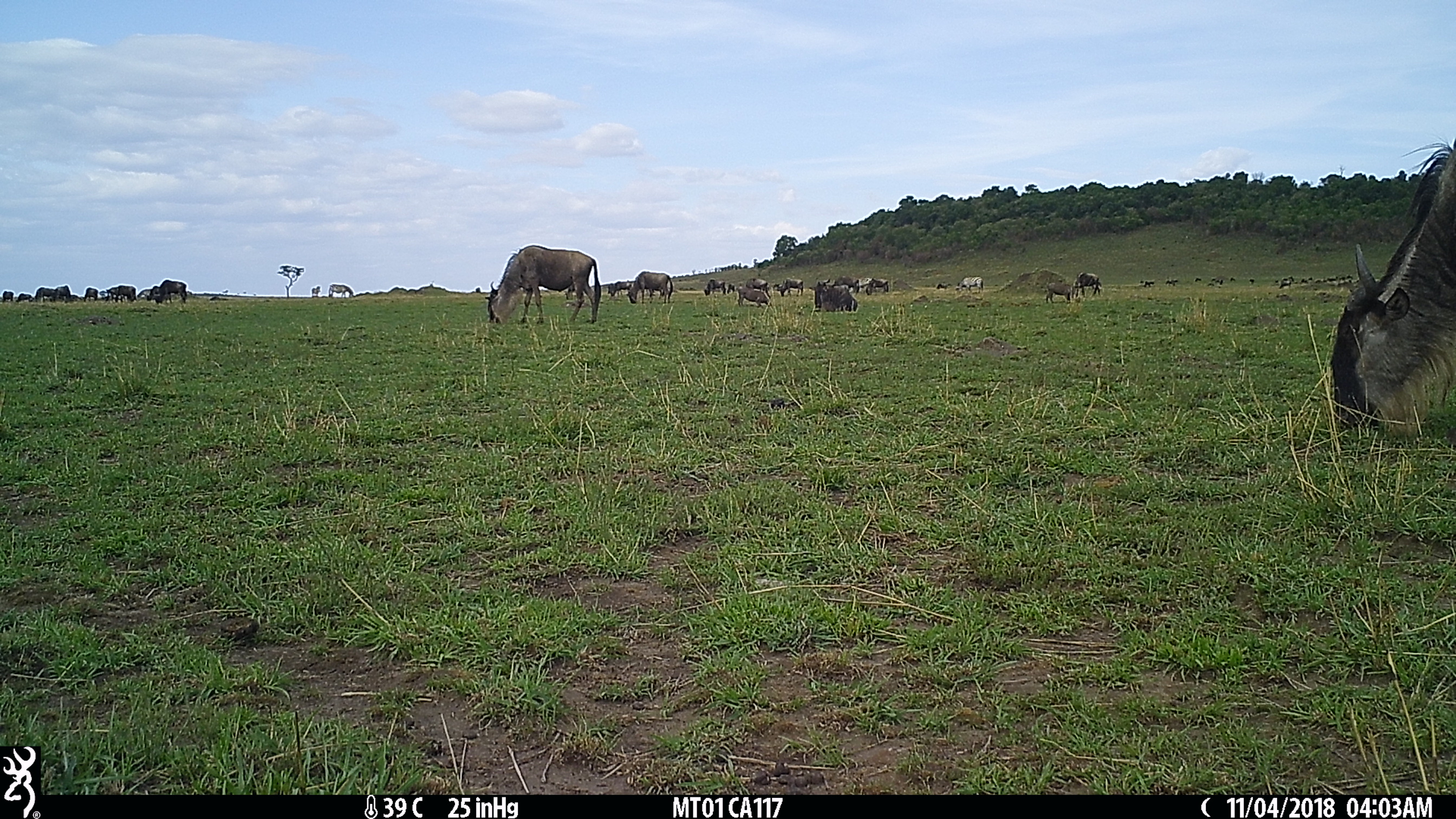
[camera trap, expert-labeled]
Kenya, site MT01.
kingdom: Animalia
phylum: Chordata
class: Mammalia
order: Artiodactyla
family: Suidae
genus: Phacochoerus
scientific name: Phacochoerus africanus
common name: common warthog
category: warthog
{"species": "warthog (common warthog) (Phacochoerus africanus)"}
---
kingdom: Animalia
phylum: Chordata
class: Mammalia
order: Artiodactyla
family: Bovidae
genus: Connochaetes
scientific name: Connochaetes taurinus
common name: blue wildebeest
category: wildebeest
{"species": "wildebeest (blue wildebeest) (Connochaetes taurinus)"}